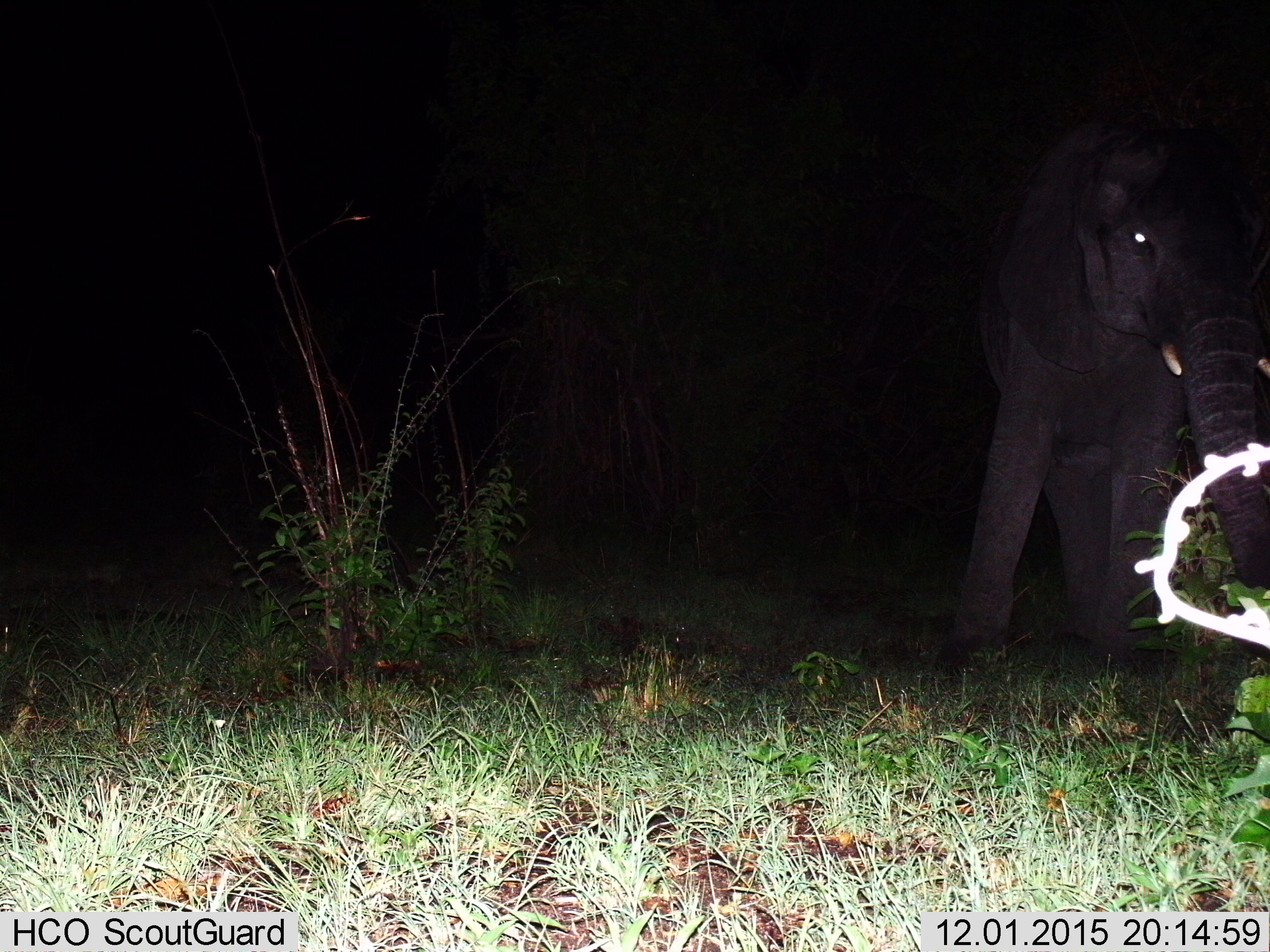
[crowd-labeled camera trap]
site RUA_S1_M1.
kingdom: Animalia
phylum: Chordata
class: Mammalia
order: Proboscidea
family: Elephantidae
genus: Loxodonta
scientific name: Loxodonta africana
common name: african bush elephant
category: elephant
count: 1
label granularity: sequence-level